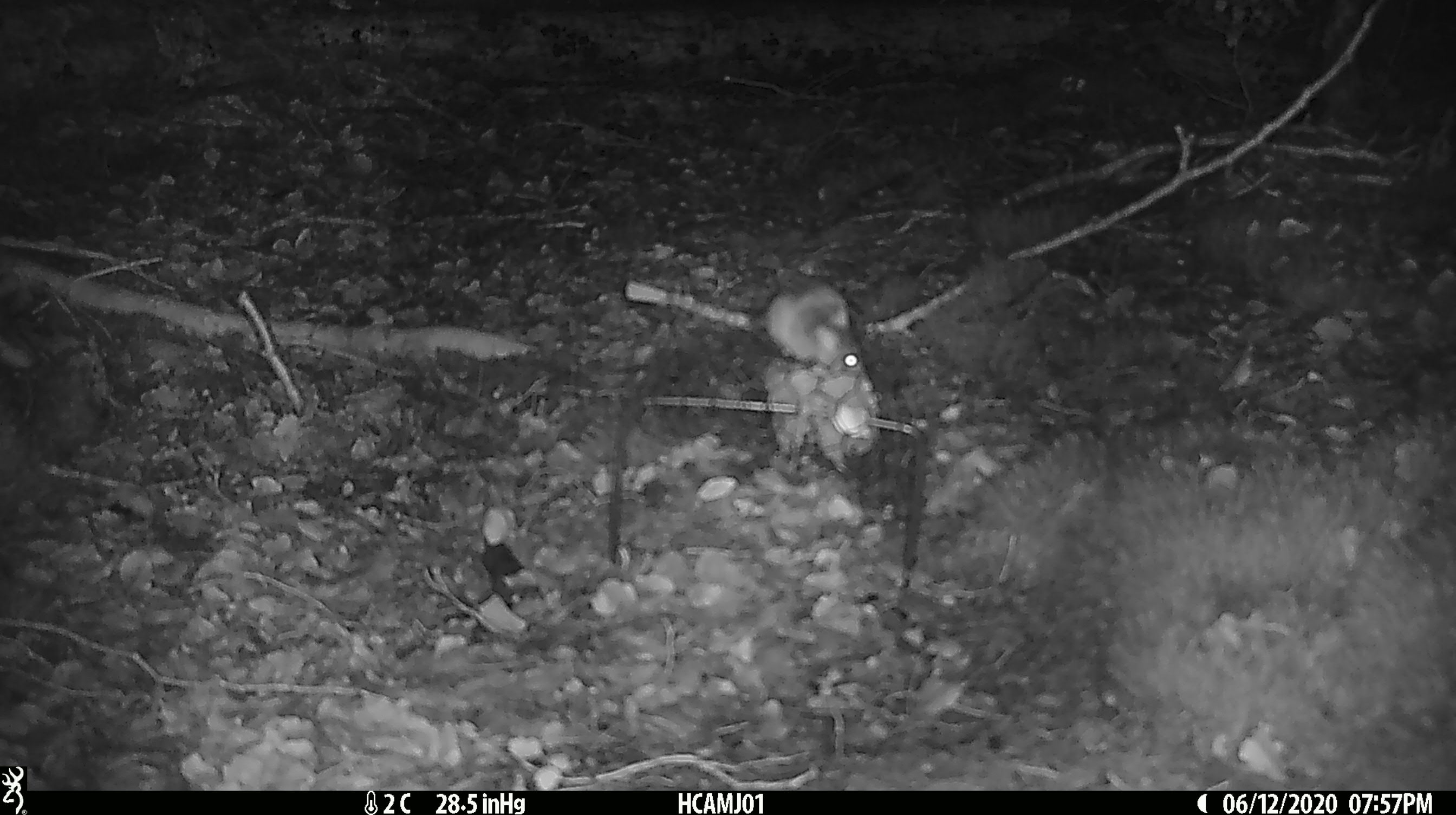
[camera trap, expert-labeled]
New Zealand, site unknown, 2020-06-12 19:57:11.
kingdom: Animalia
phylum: Chordata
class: Mammalia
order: Rodentia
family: Muridae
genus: Mus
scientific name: Mus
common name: mouse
Mouse (Mus).